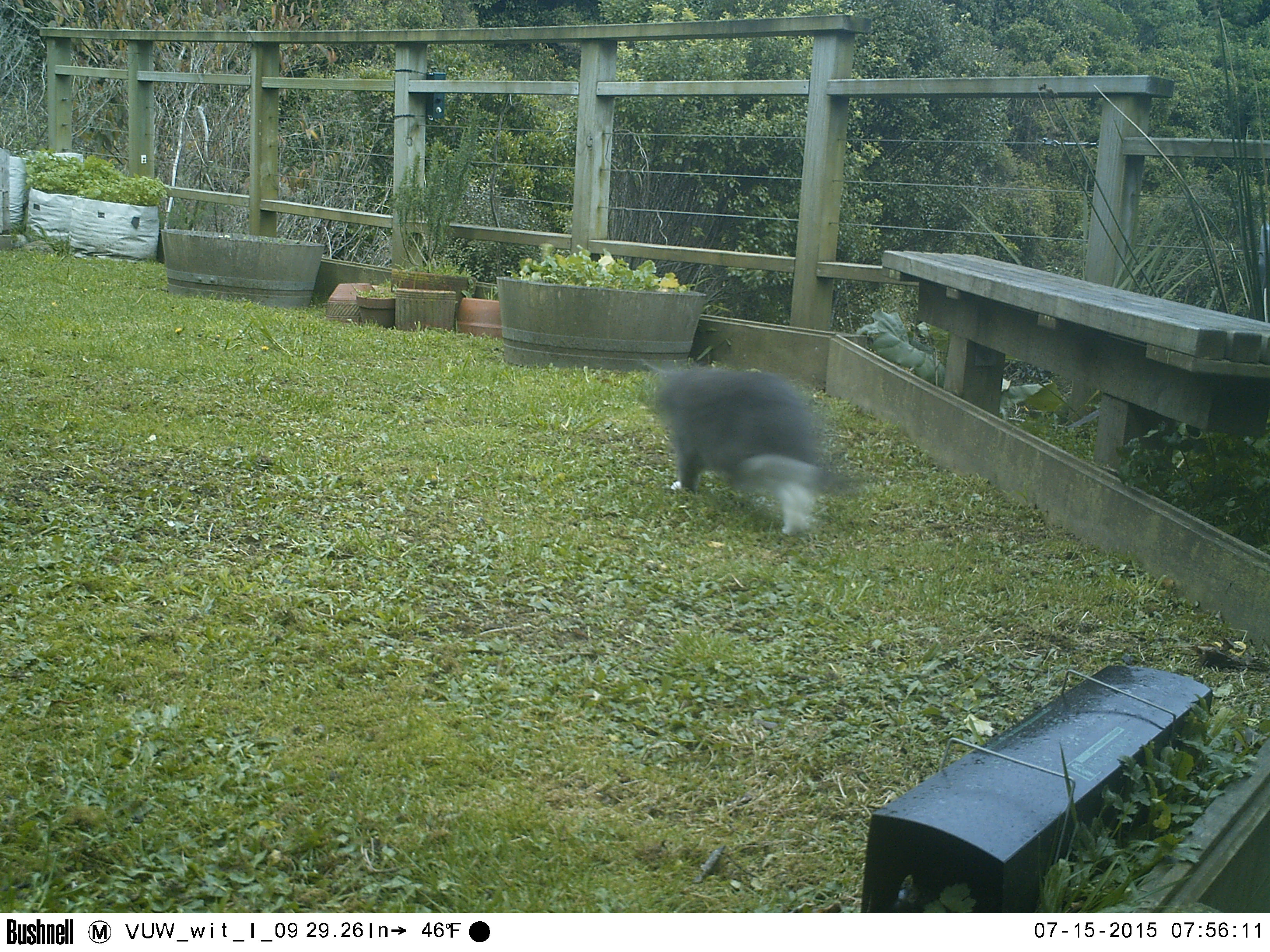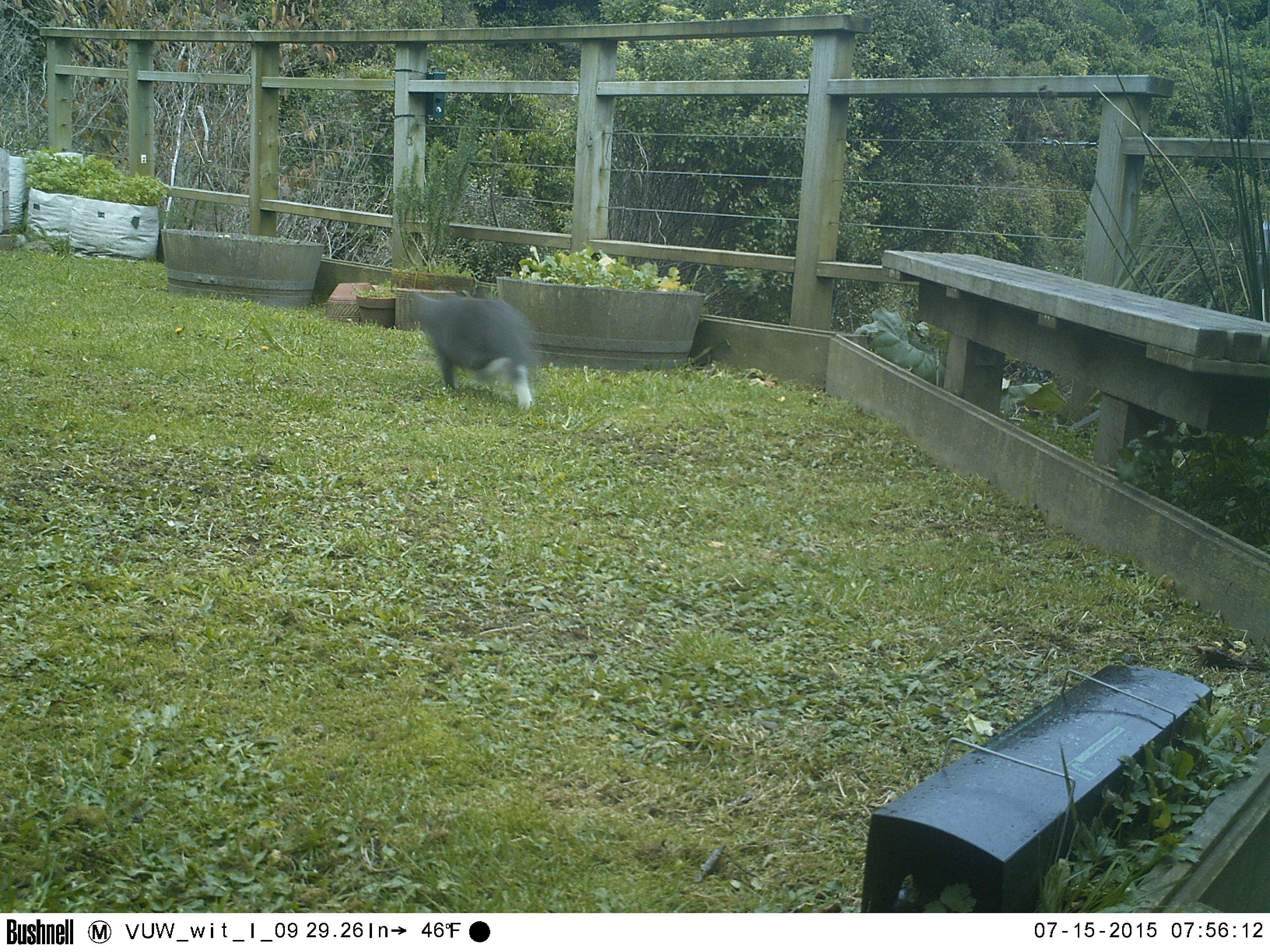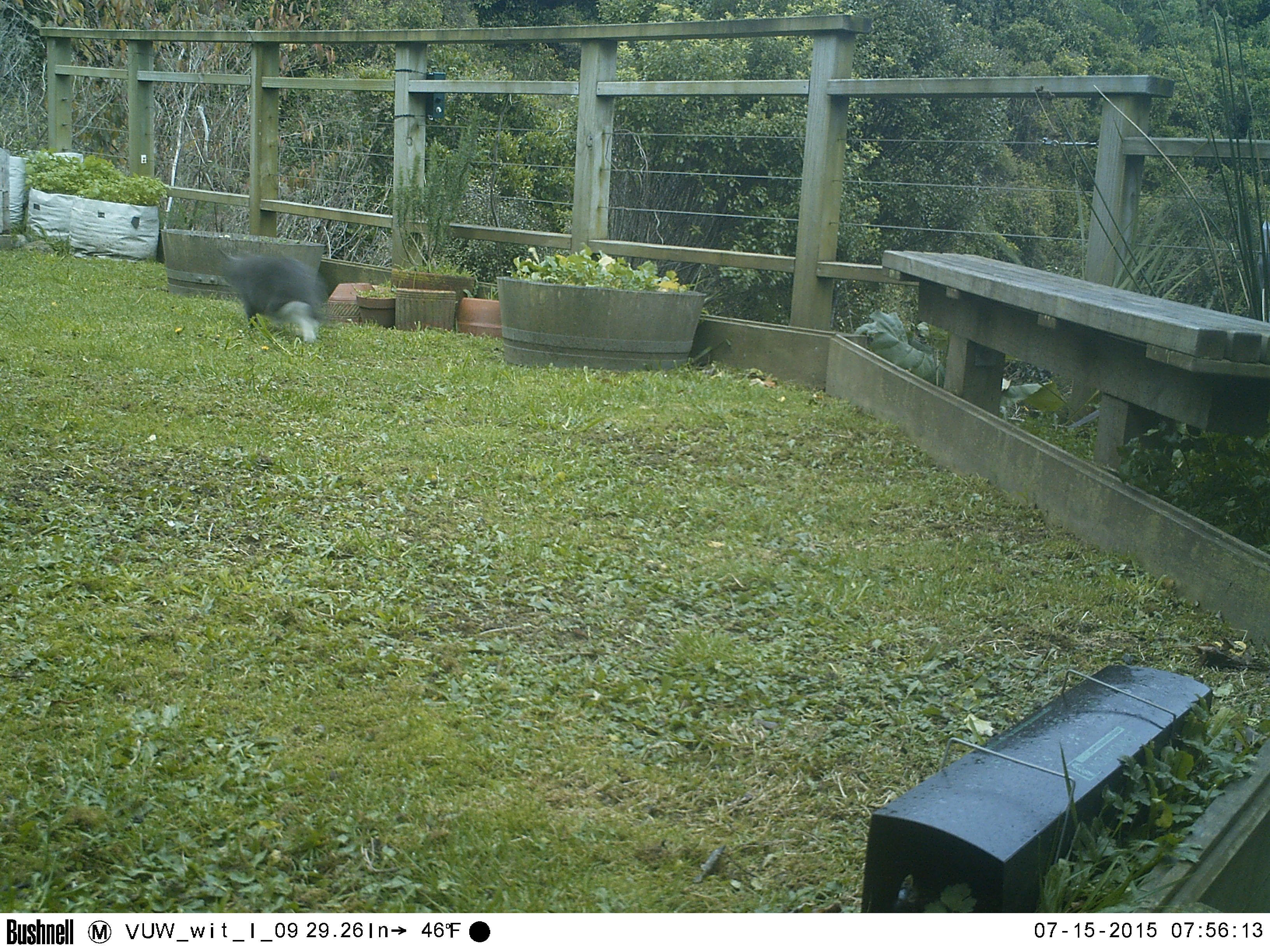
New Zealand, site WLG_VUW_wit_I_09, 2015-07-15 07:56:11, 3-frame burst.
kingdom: Animalia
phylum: Chordata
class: Mammalia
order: Carnivora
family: Felidae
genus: Felis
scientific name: Felis catus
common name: domestic cat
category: cat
Cat (domestic cat) (Felis catus).